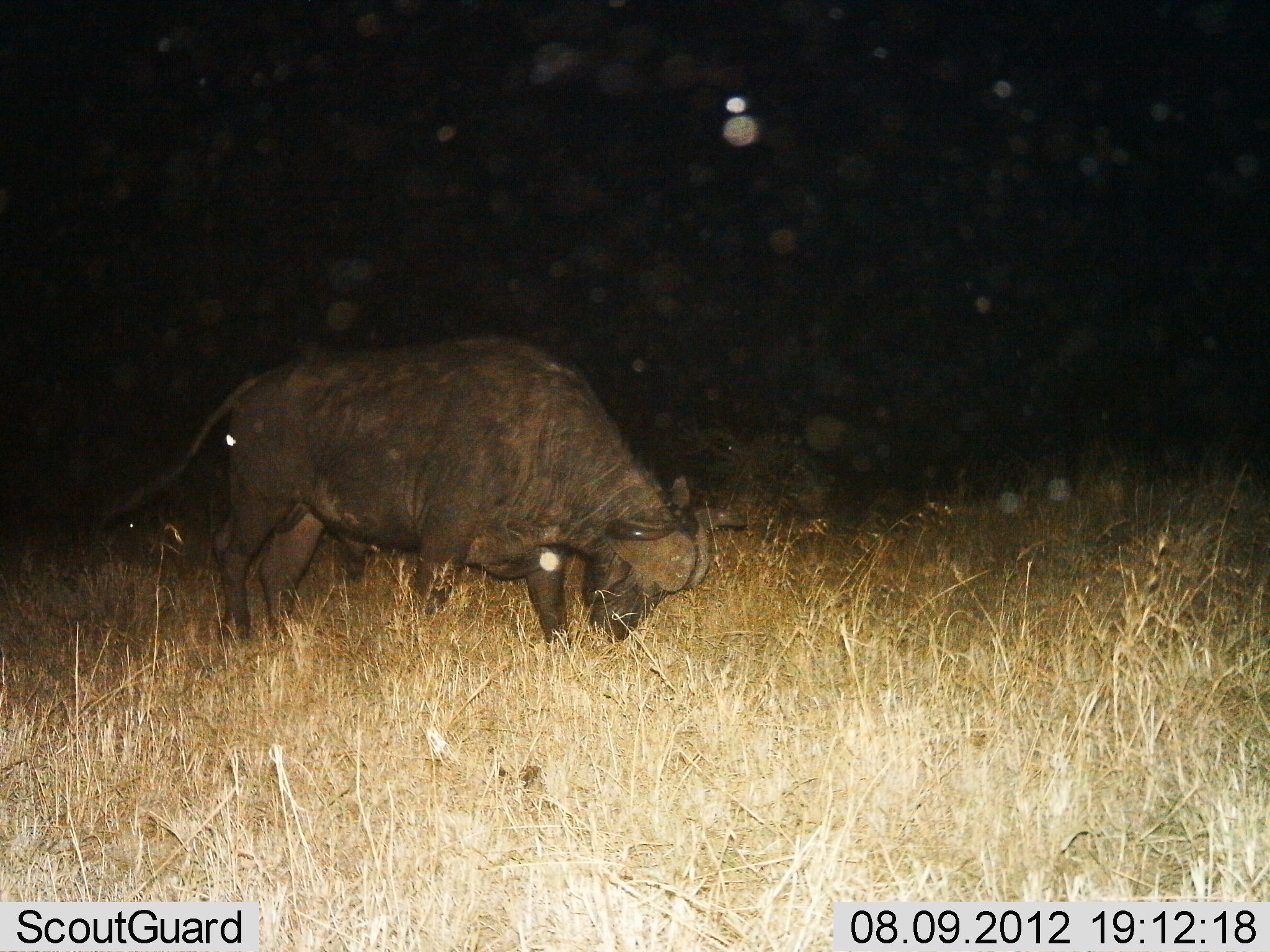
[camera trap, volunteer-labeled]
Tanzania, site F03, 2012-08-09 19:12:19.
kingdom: Animalia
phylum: Chordata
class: Mammalia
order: Artiodactyla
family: Bovidae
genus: Syncerus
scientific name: Syncerus caffer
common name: cape buffalo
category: buffalo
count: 1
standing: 36%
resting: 0%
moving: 0%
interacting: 0%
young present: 0%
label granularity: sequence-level